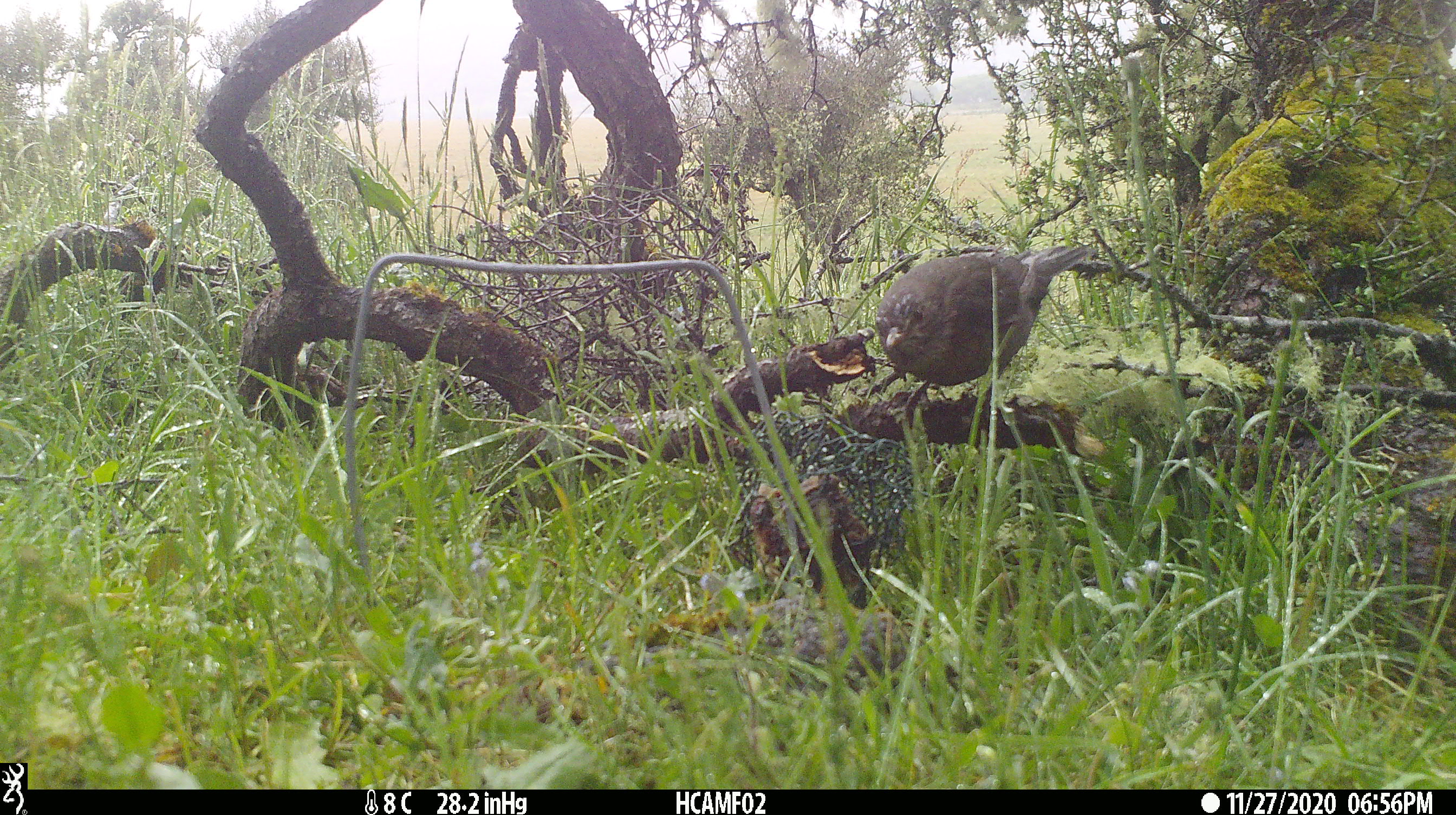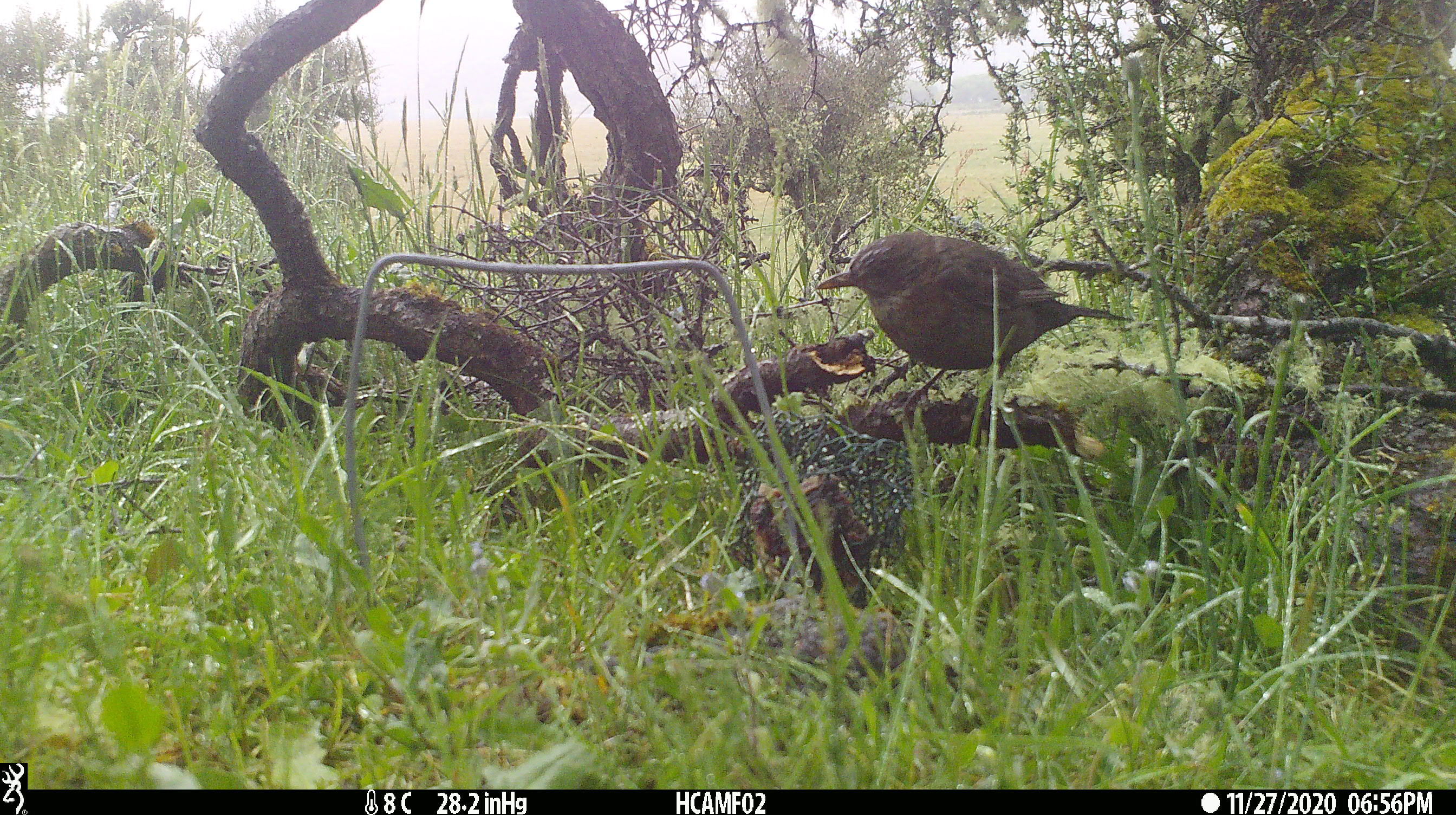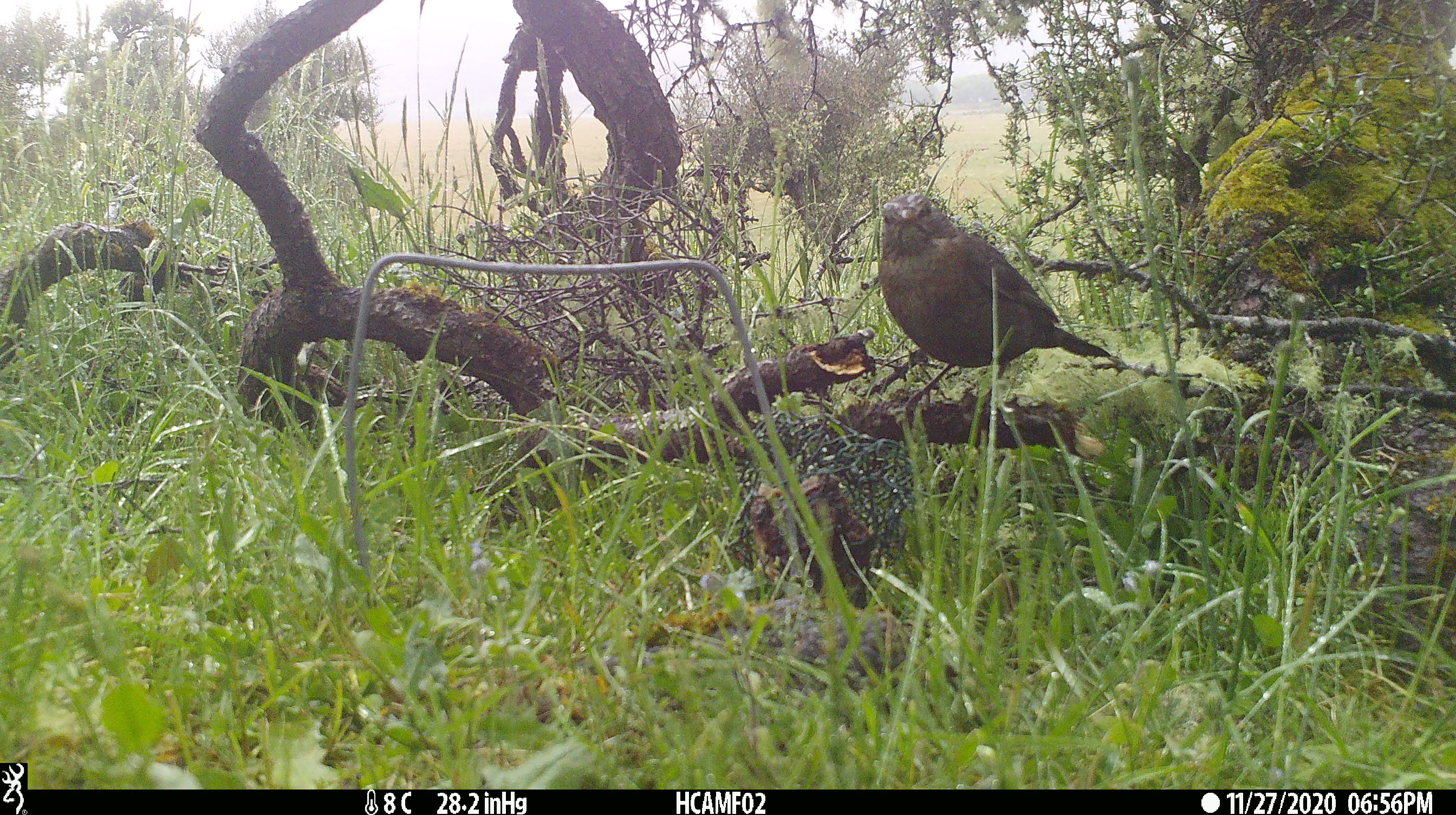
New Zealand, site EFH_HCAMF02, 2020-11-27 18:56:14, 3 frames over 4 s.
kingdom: Animalia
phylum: Chordata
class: Aves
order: Passeriformes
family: Turdidae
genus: Turdus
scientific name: Turdus merula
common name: eurasian blackbird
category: blackbird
Blackbird (eurasian blackbird) (Turdus merula).